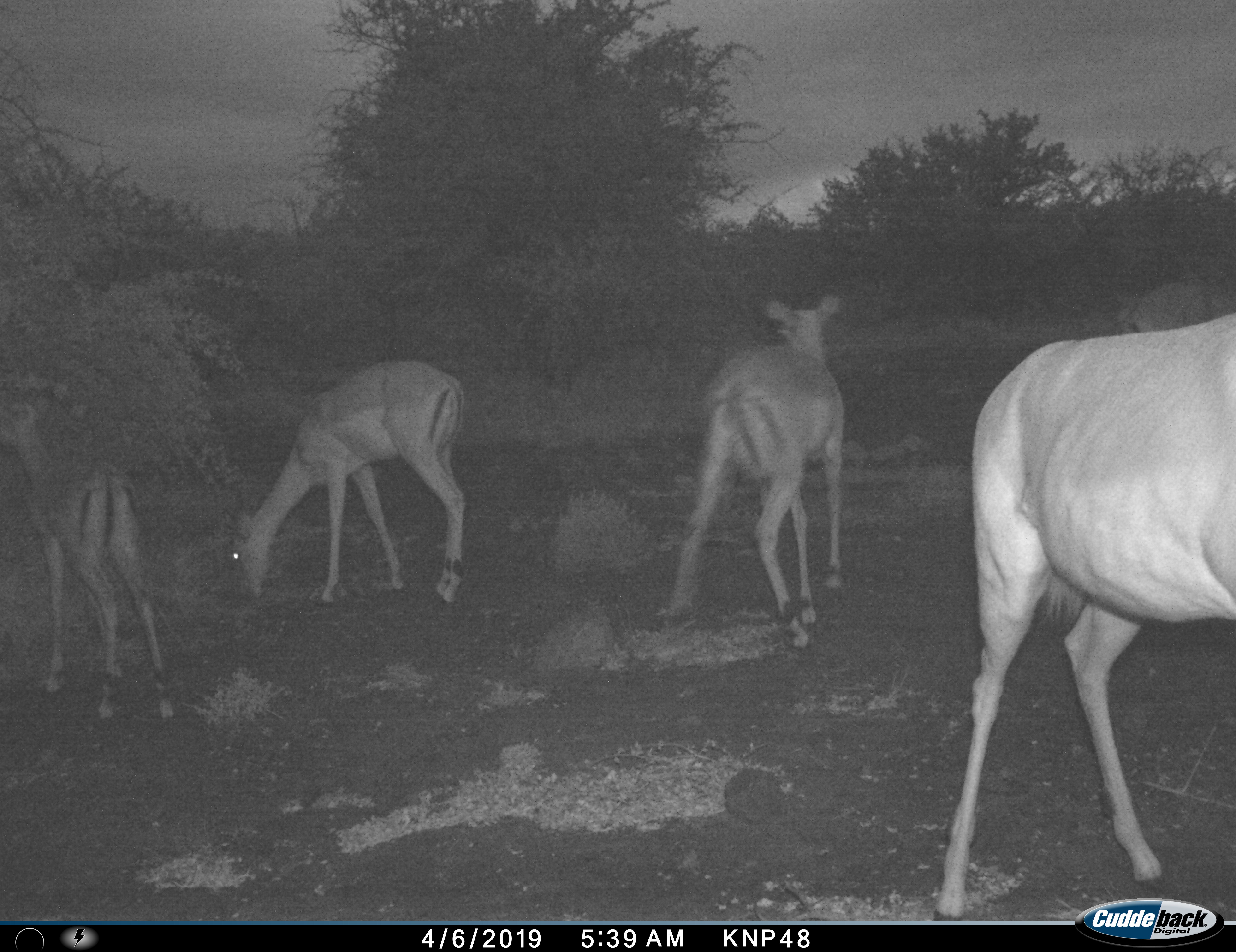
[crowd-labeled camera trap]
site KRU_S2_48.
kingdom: Animalia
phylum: Chordata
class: Mammalia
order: Artiodactyla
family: Bovidae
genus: Aepyceros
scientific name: Aepyceros melampus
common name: impala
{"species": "impala (Aepyceros melampus)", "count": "5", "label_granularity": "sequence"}